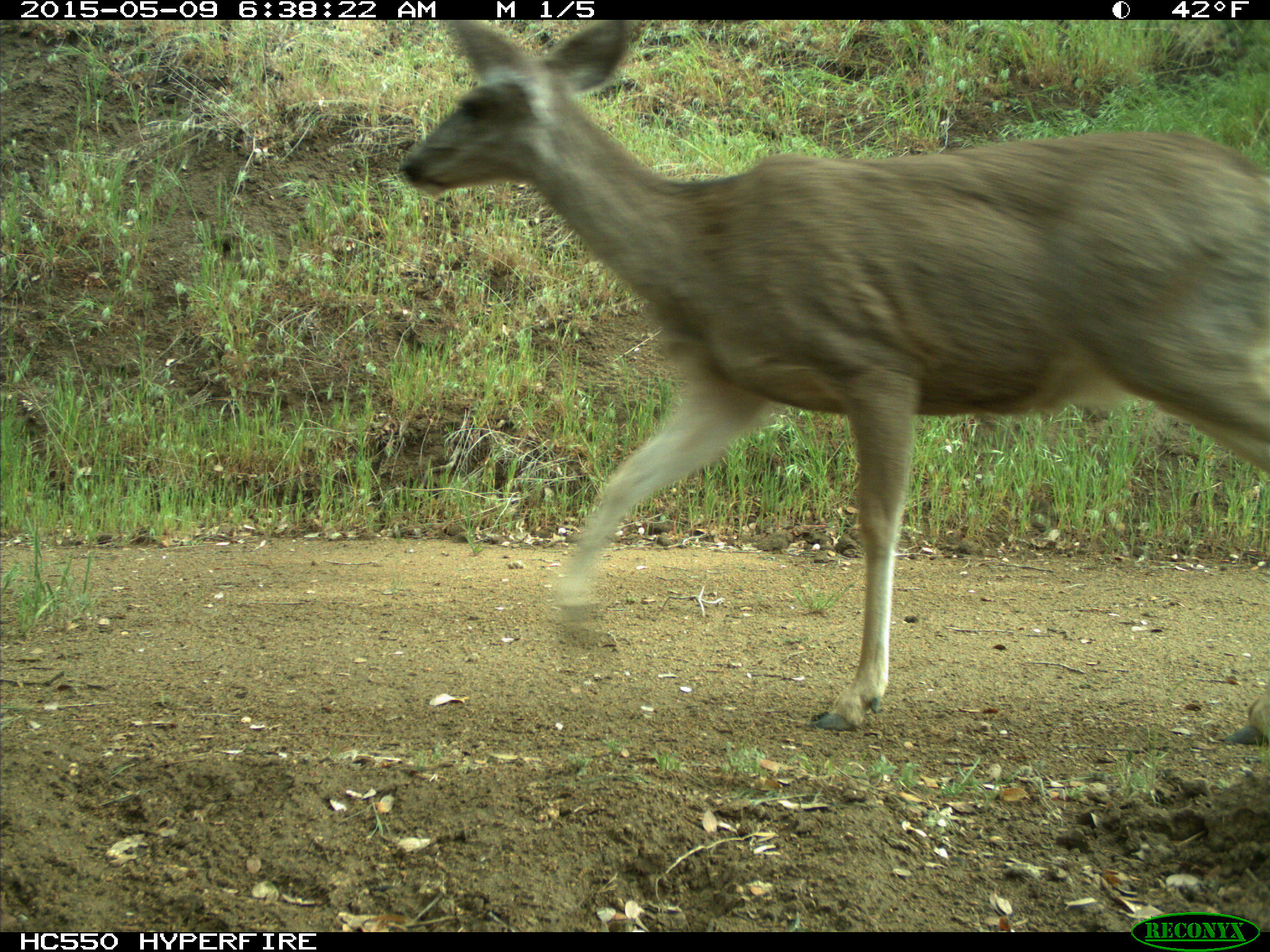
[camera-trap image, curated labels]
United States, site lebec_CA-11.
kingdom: Animalia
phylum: Chordata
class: Mammalia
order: Artiodactyla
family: Cervidae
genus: Odocoileus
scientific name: Odocoileus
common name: deer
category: unidentified deer